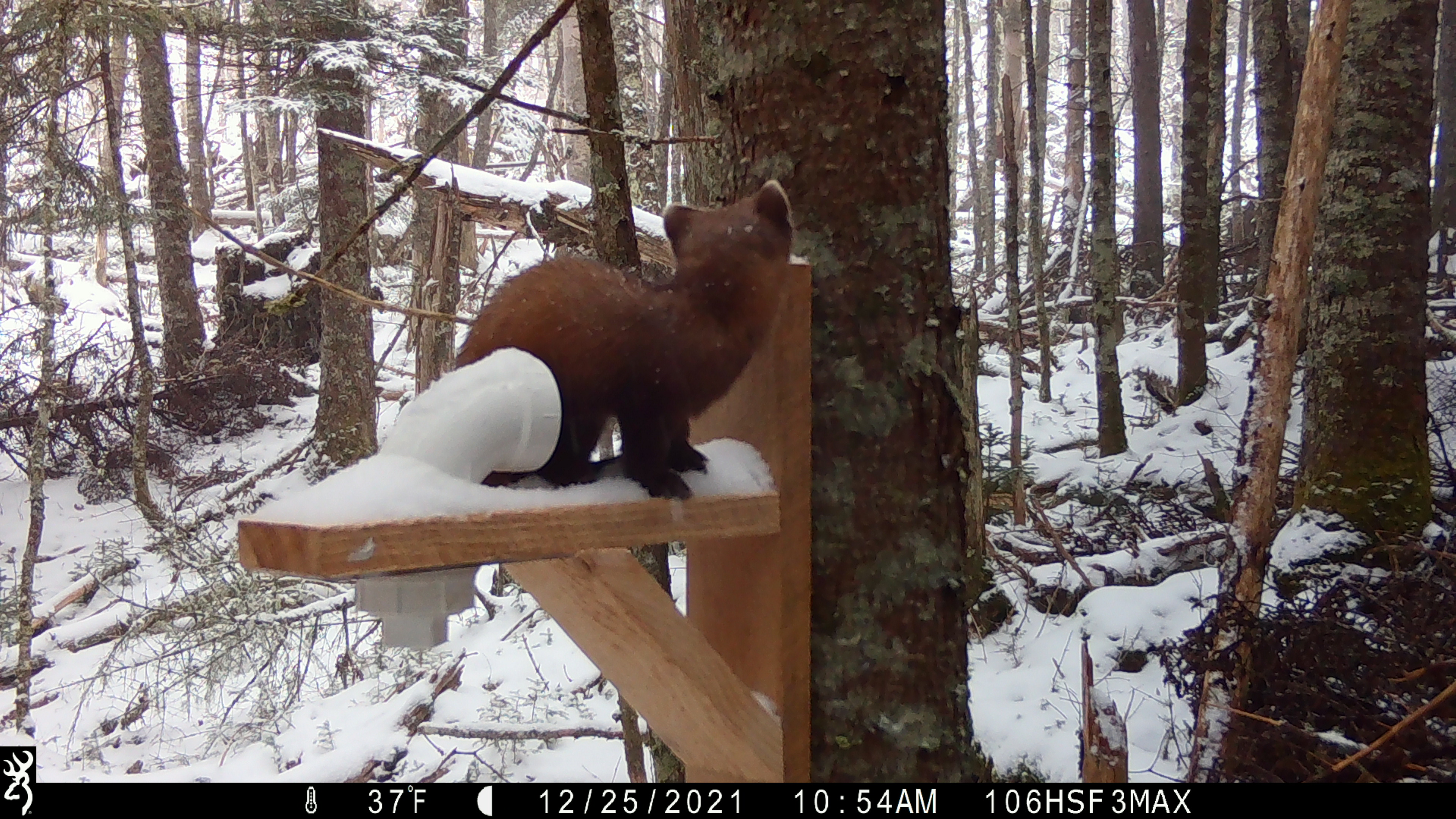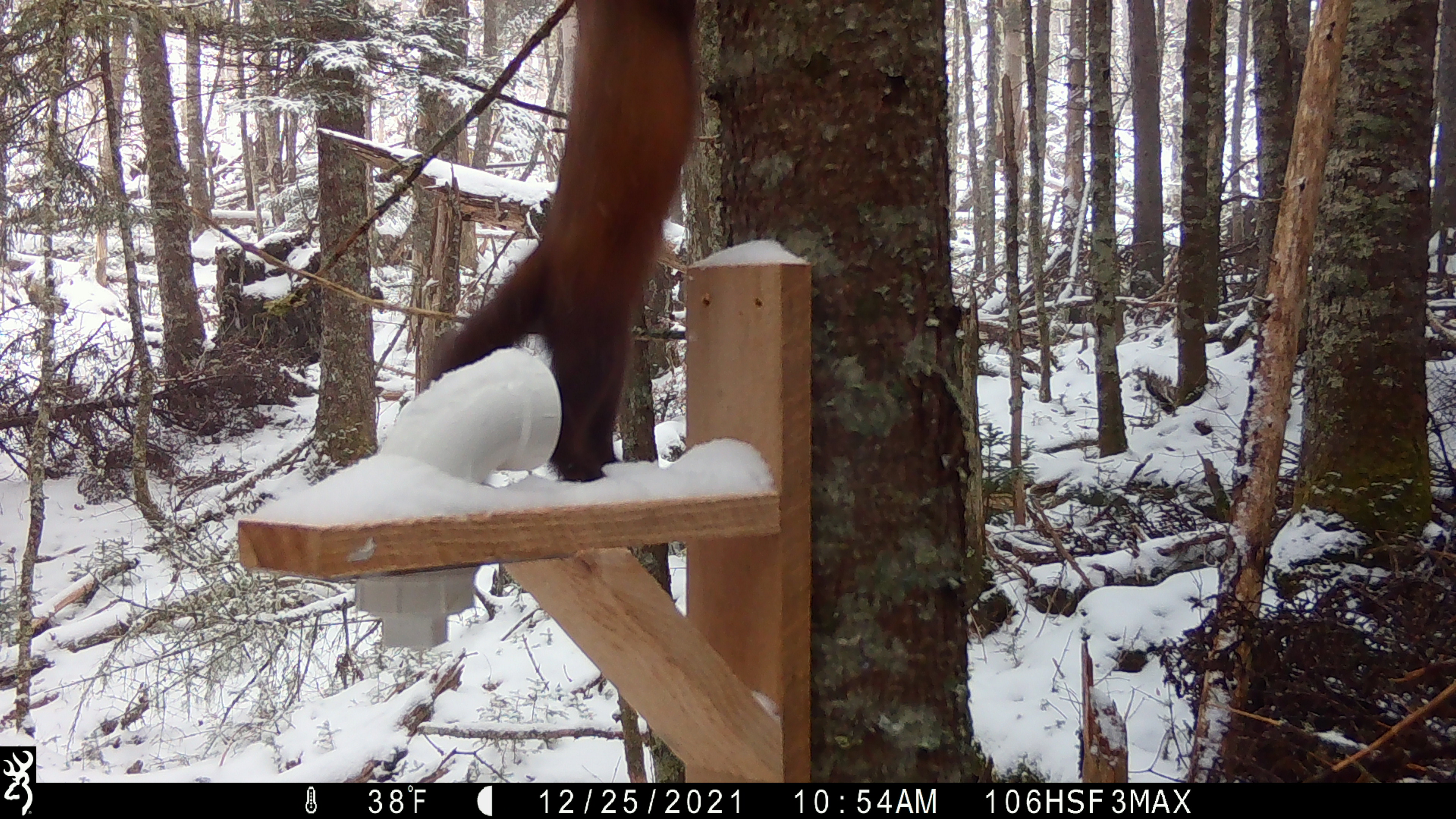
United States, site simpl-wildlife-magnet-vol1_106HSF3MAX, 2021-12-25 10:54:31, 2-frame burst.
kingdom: Animalia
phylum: Chordata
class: Mammalia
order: Carnivora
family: Mustelidae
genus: Martes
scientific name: Martes americana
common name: american marten